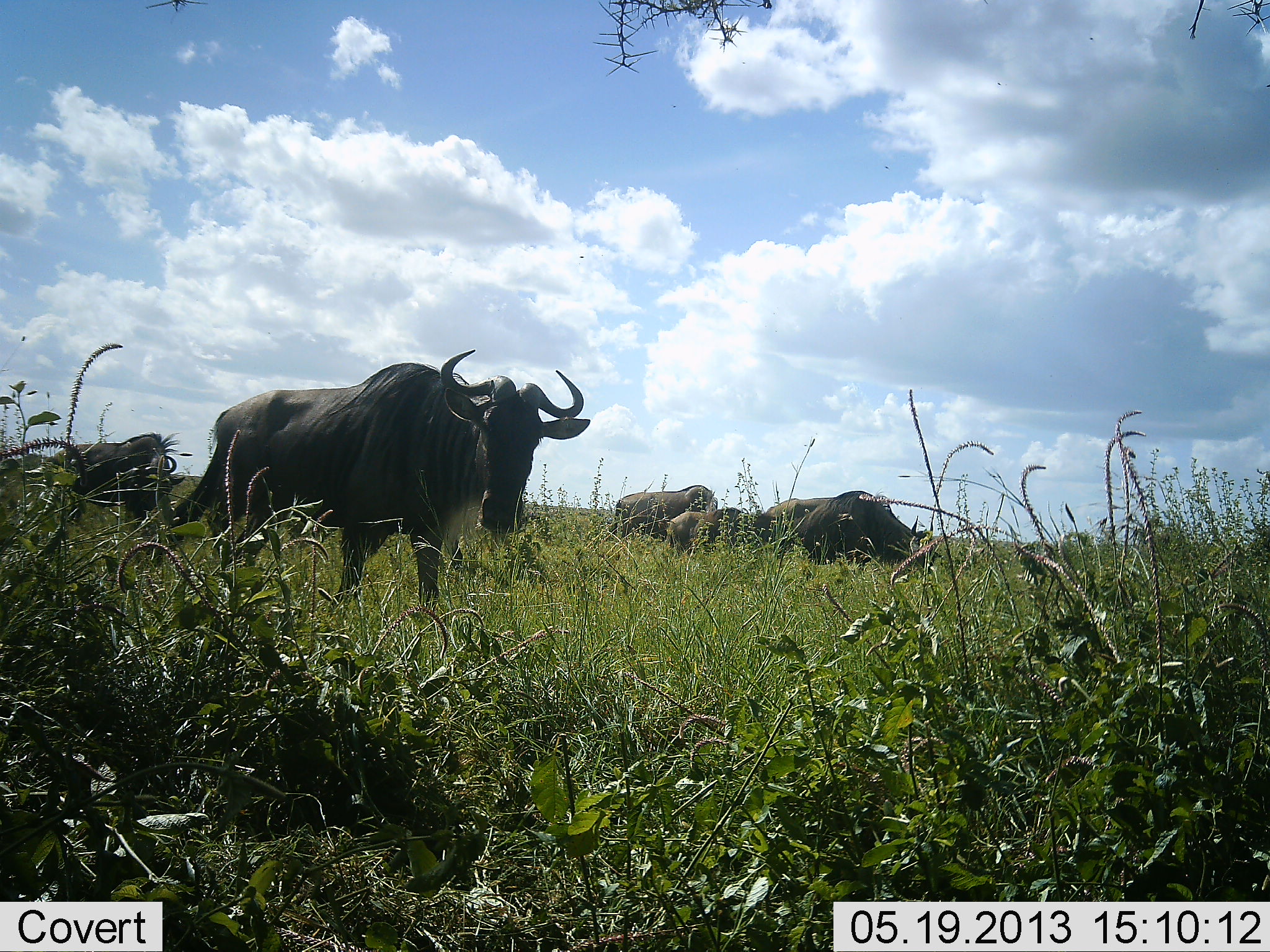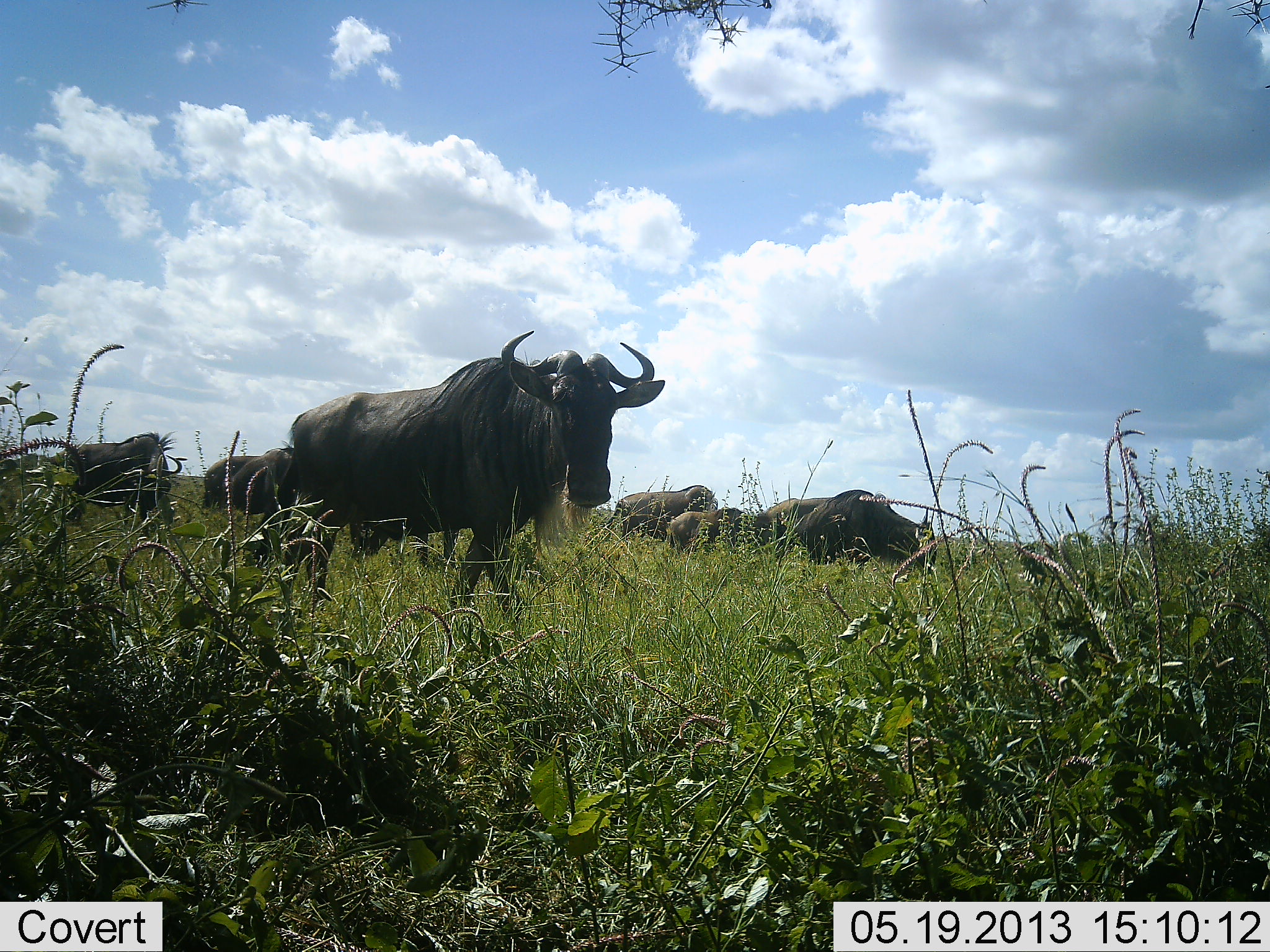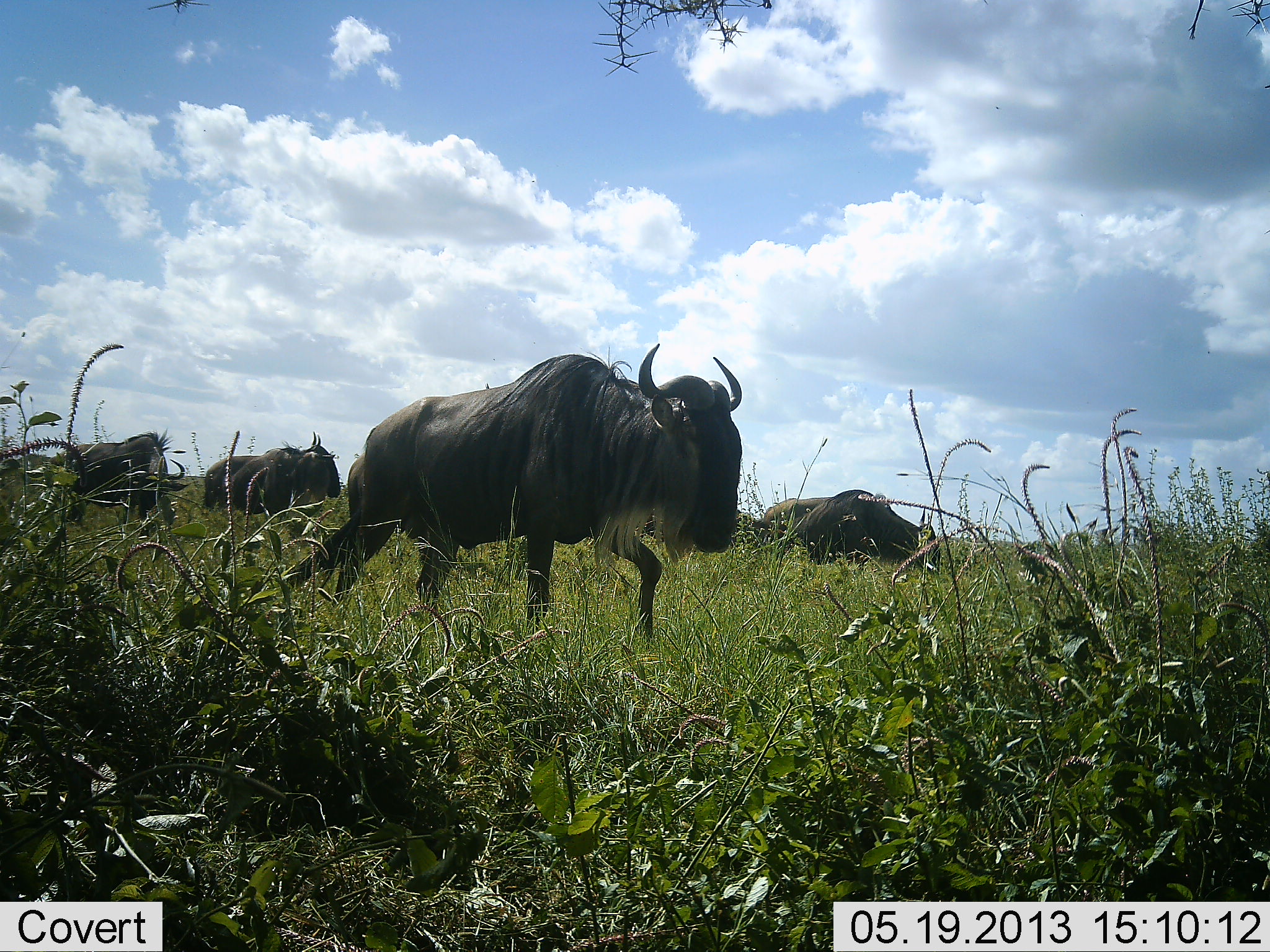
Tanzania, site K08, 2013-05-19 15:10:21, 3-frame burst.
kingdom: Animalia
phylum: Chordata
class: Mammalia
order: Artiodactyla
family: Bovidae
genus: Connochaetes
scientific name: Connochaetes taurinus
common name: blue wildebeest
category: wildebeest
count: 7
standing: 43%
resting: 16%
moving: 78%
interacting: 0%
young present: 11%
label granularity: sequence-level